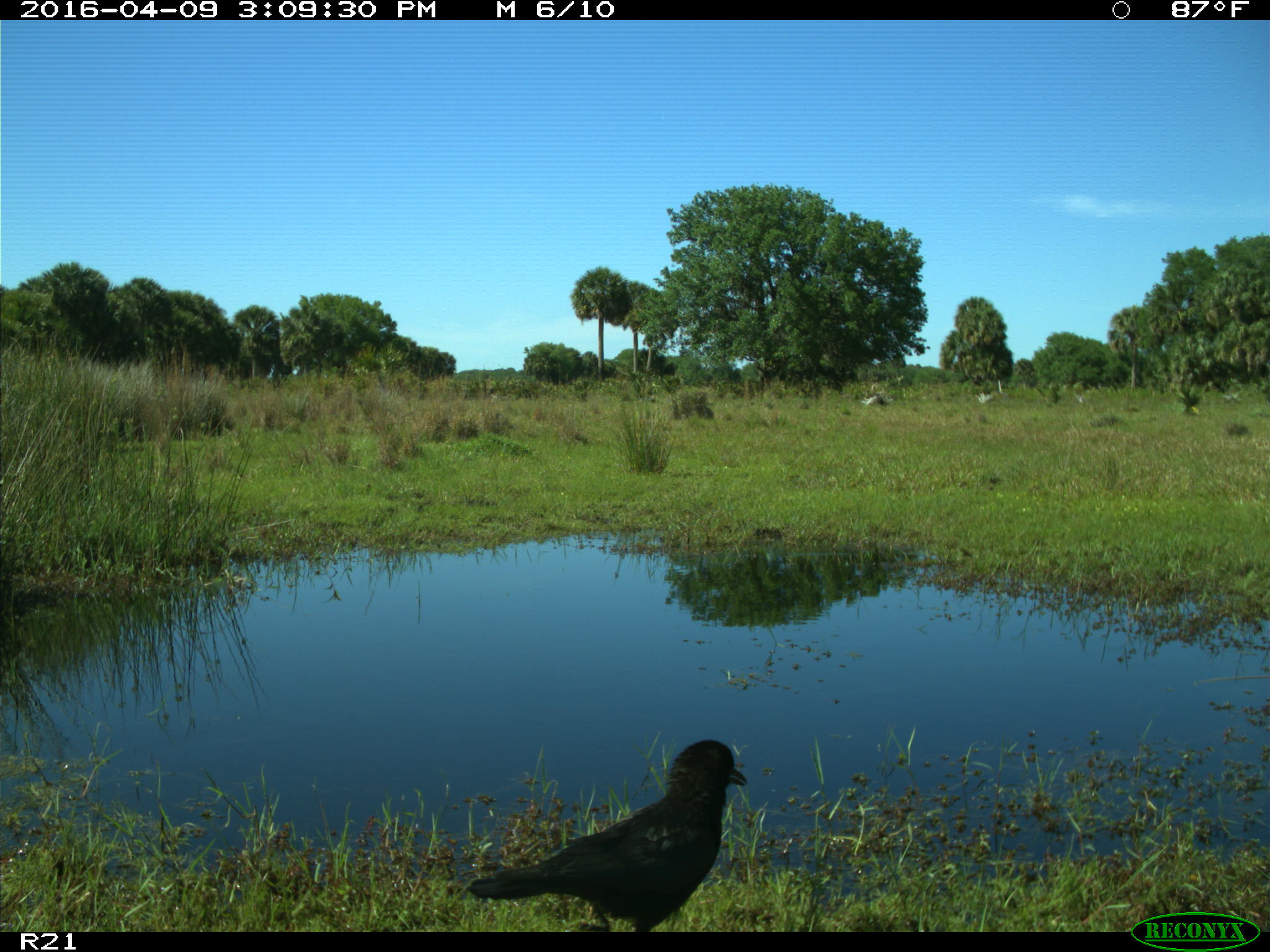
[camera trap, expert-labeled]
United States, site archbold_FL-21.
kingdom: Animalia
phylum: Chordata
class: Aves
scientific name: Aves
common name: birds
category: unidentified bird